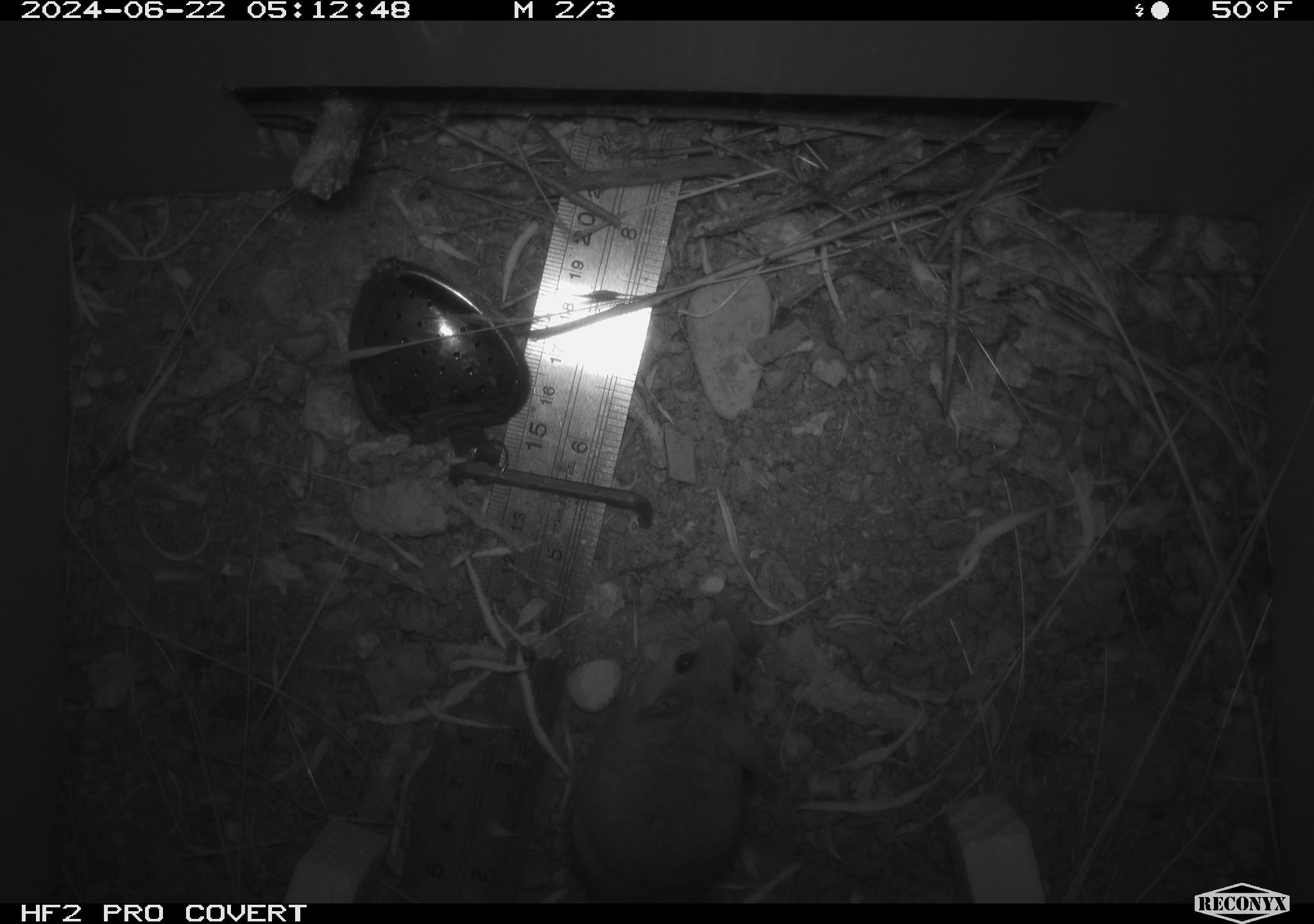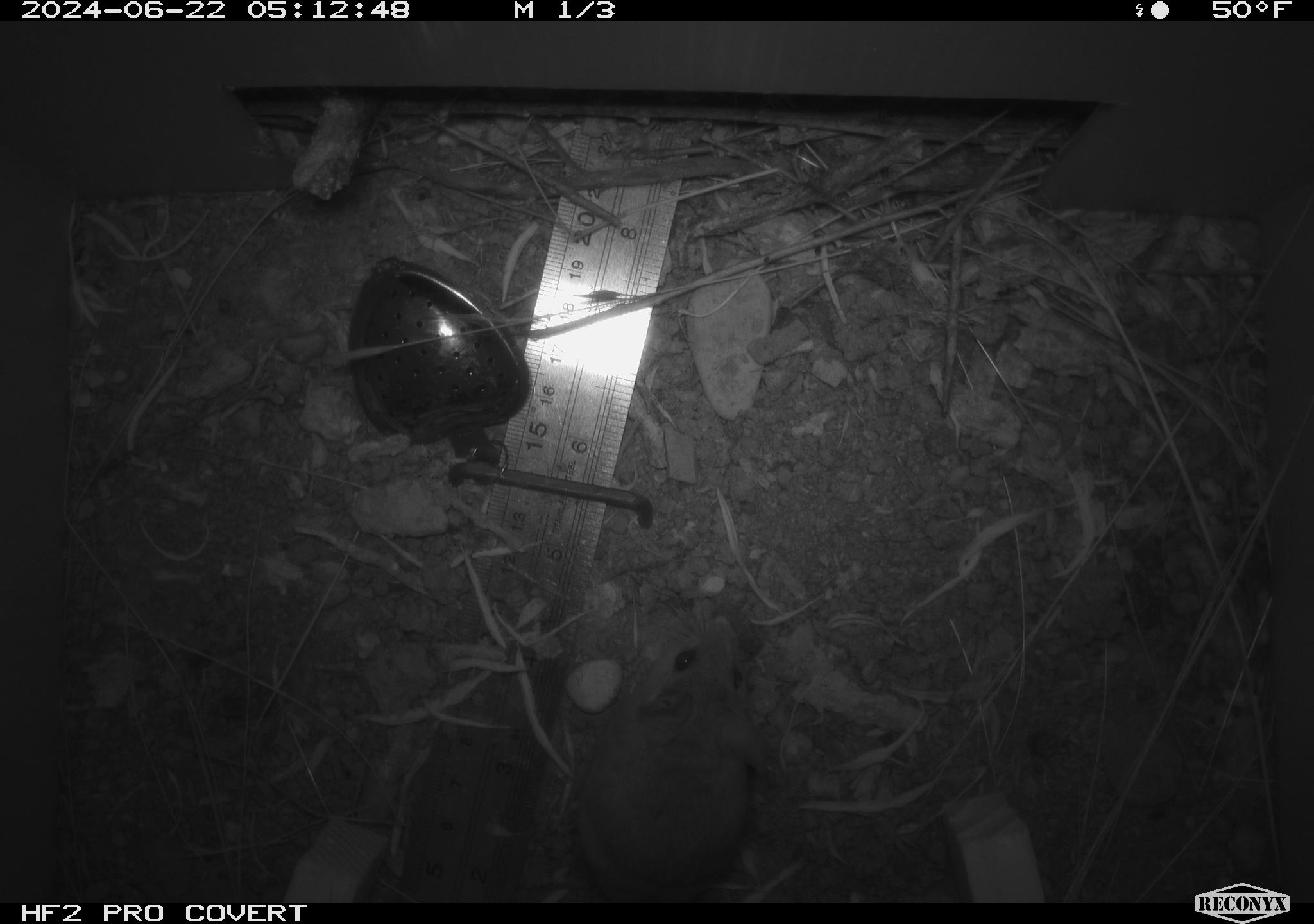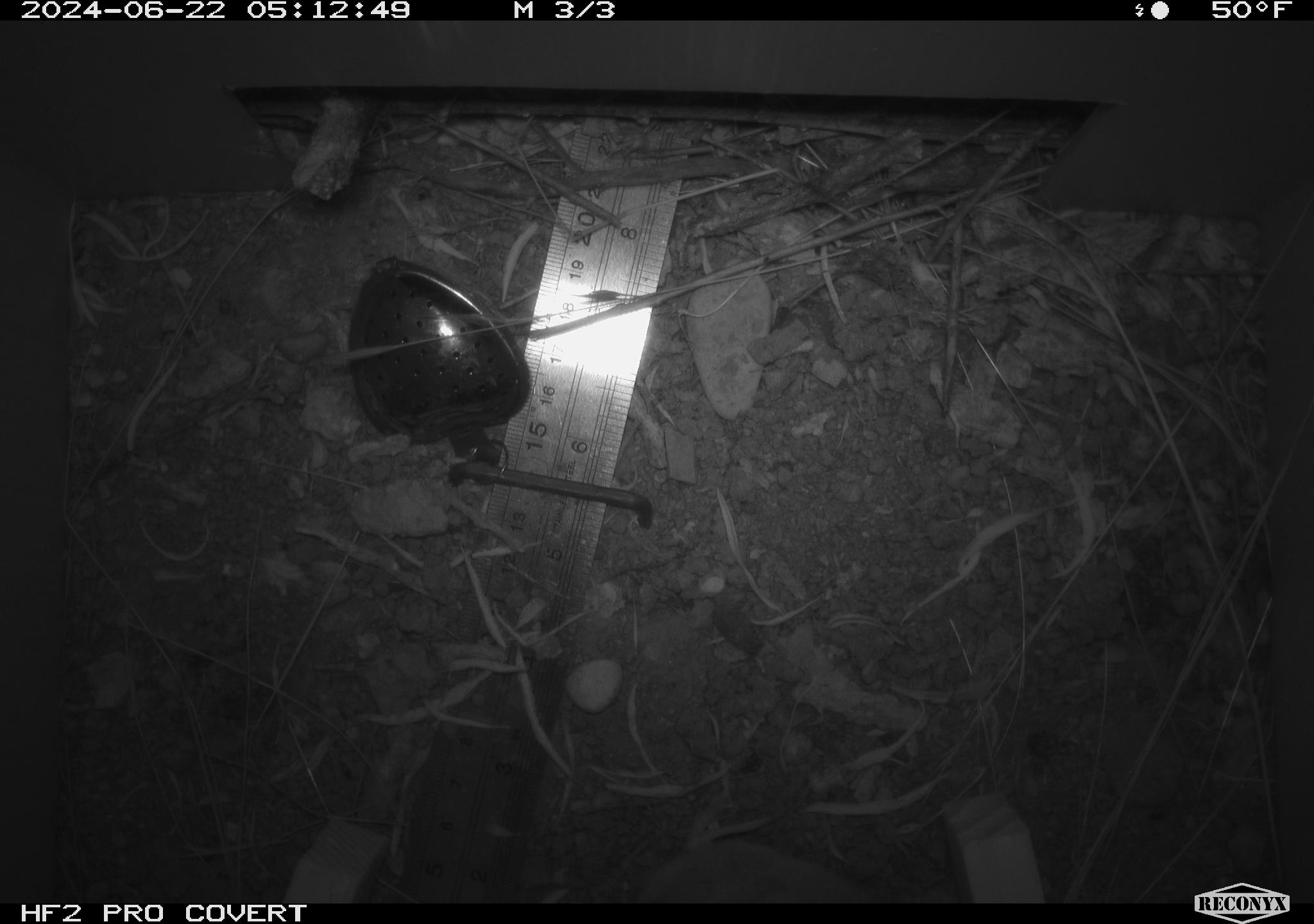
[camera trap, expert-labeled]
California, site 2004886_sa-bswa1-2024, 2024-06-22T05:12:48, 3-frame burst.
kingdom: Animalia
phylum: Chordata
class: Mammalia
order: Rodentia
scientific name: Rodentia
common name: mouse species